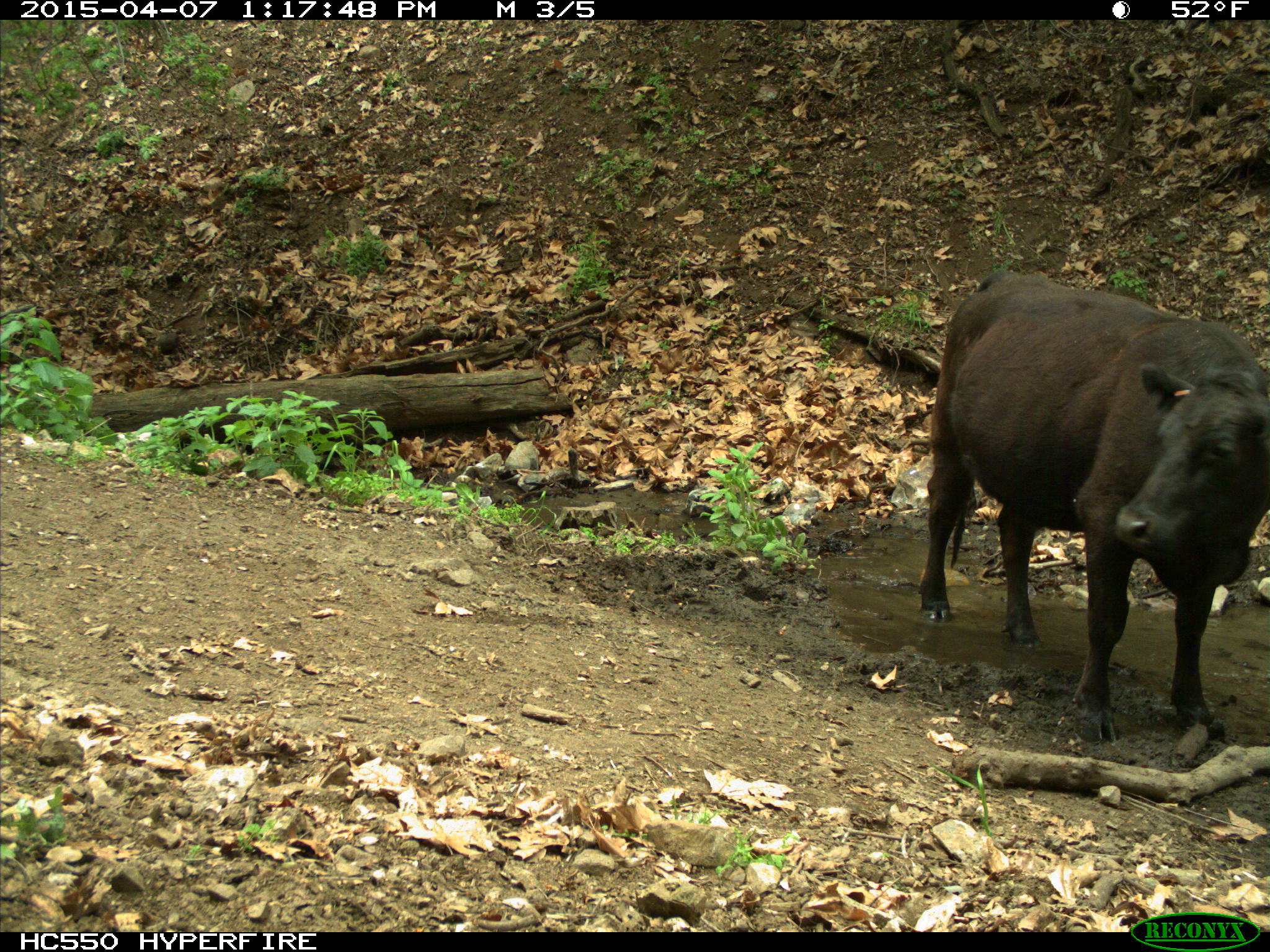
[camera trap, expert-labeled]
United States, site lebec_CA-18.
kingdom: Animalia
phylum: Chordata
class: Mammalia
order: Artiodactyla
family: Bovidae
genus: Bos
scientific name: Bos taurus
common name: domestic cow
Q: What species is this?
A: Bos taurus (domestic cow).